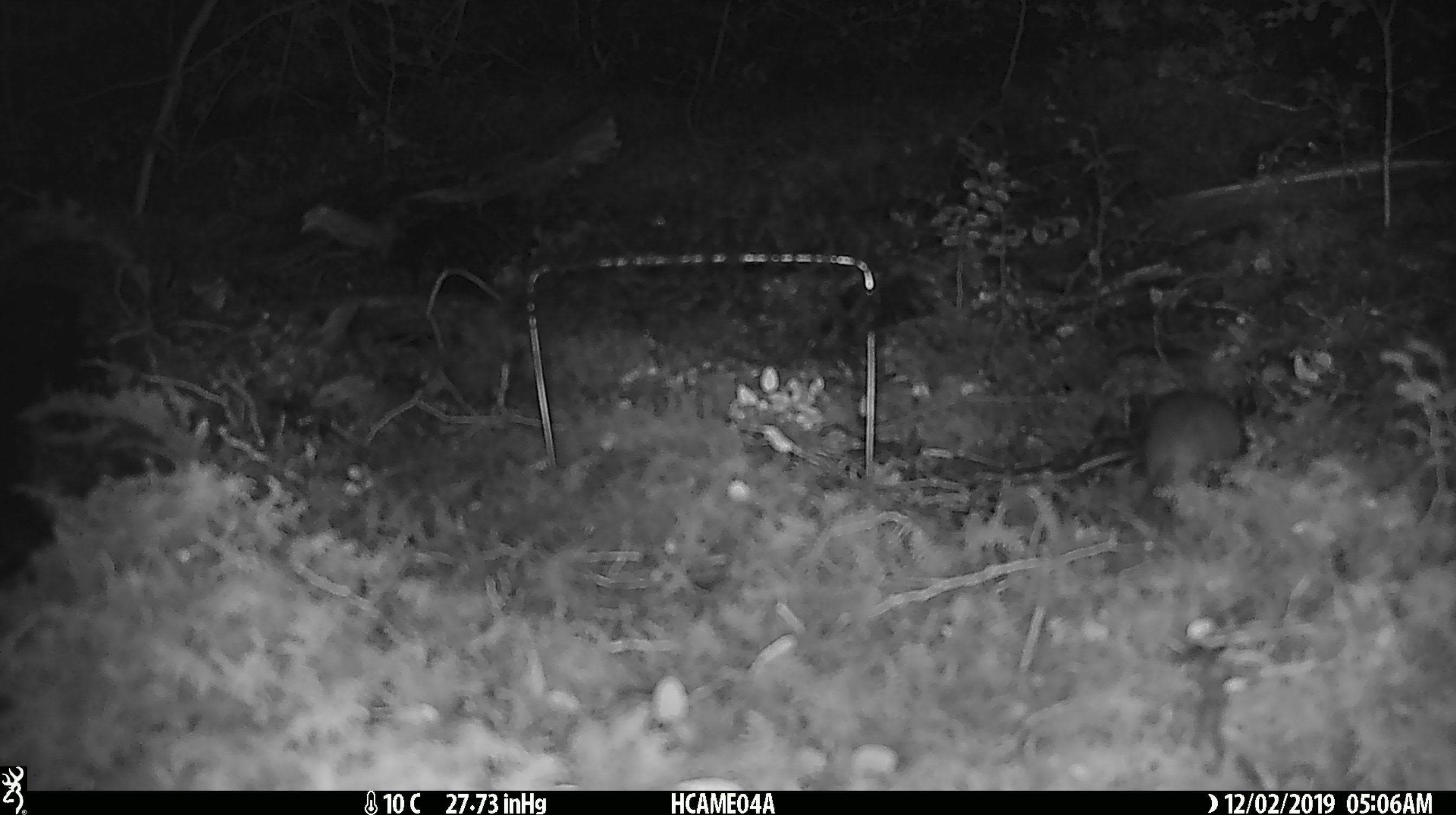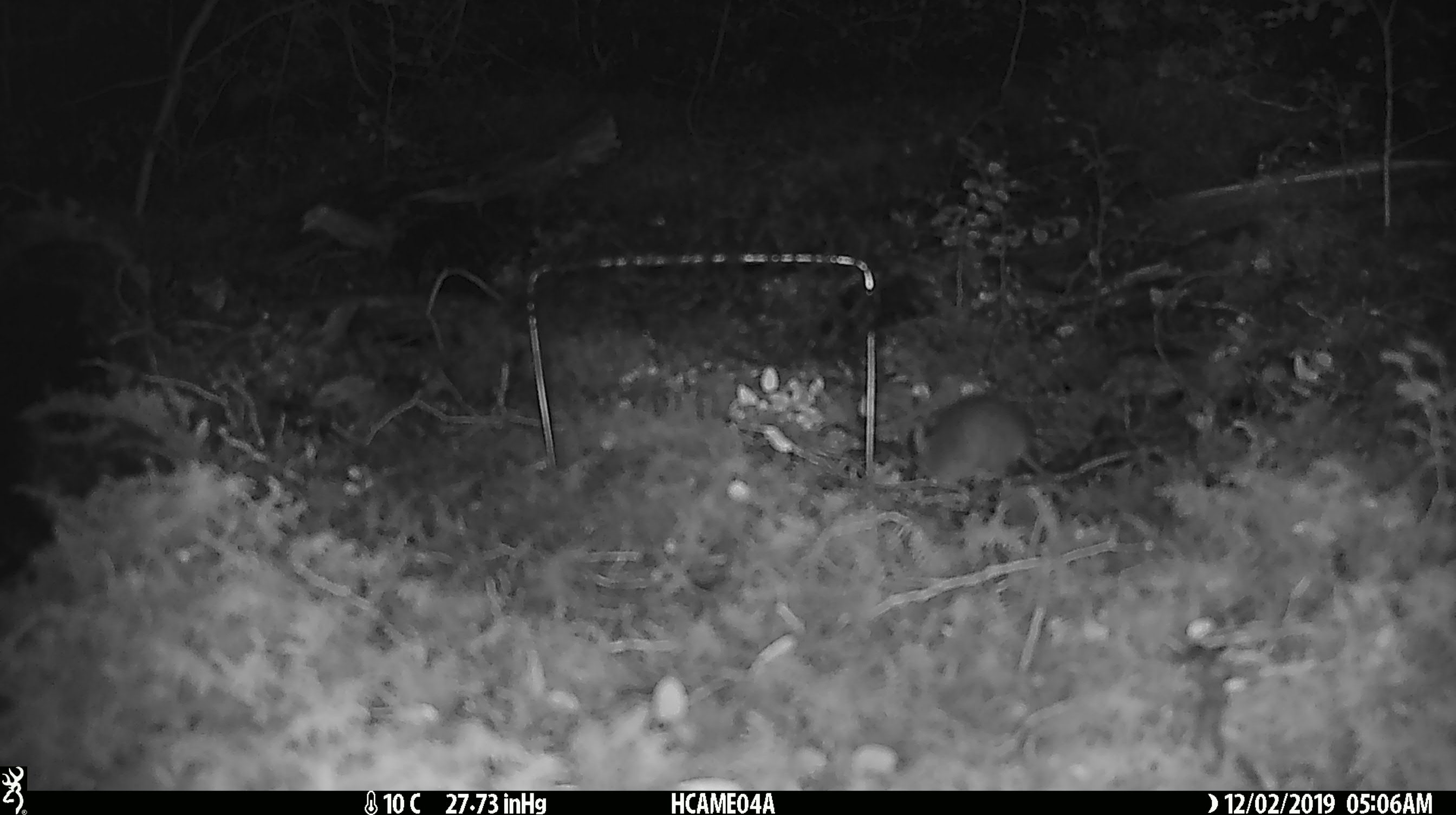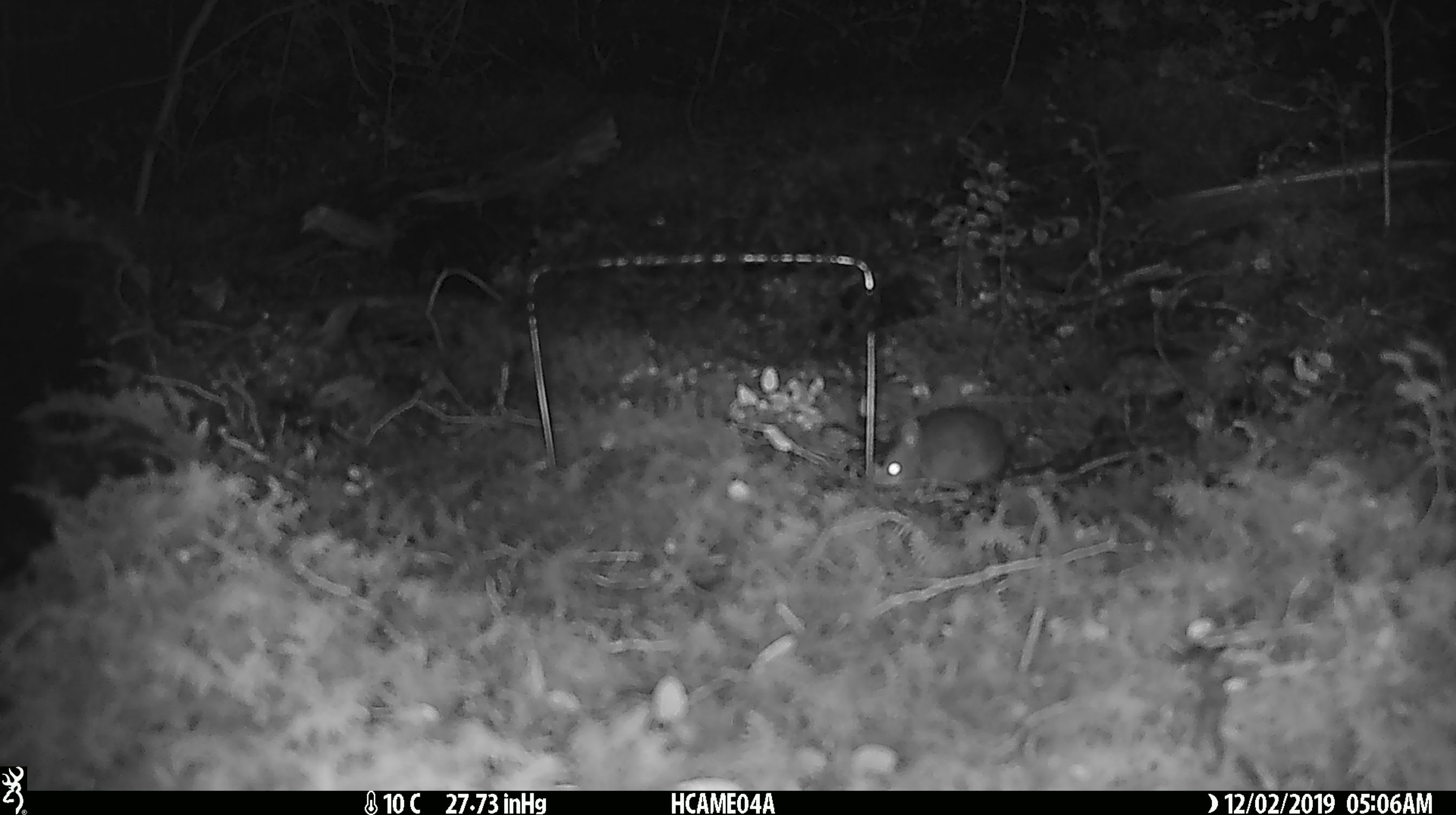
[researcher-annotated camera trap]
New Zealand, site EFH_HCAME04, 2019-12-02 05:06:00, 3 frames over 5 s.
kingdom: Animalia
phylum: Chordata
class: Mammalia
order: Rodentia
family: Muridae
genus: Mus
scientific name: Mus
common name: mouse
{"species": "mouse (Mus)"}